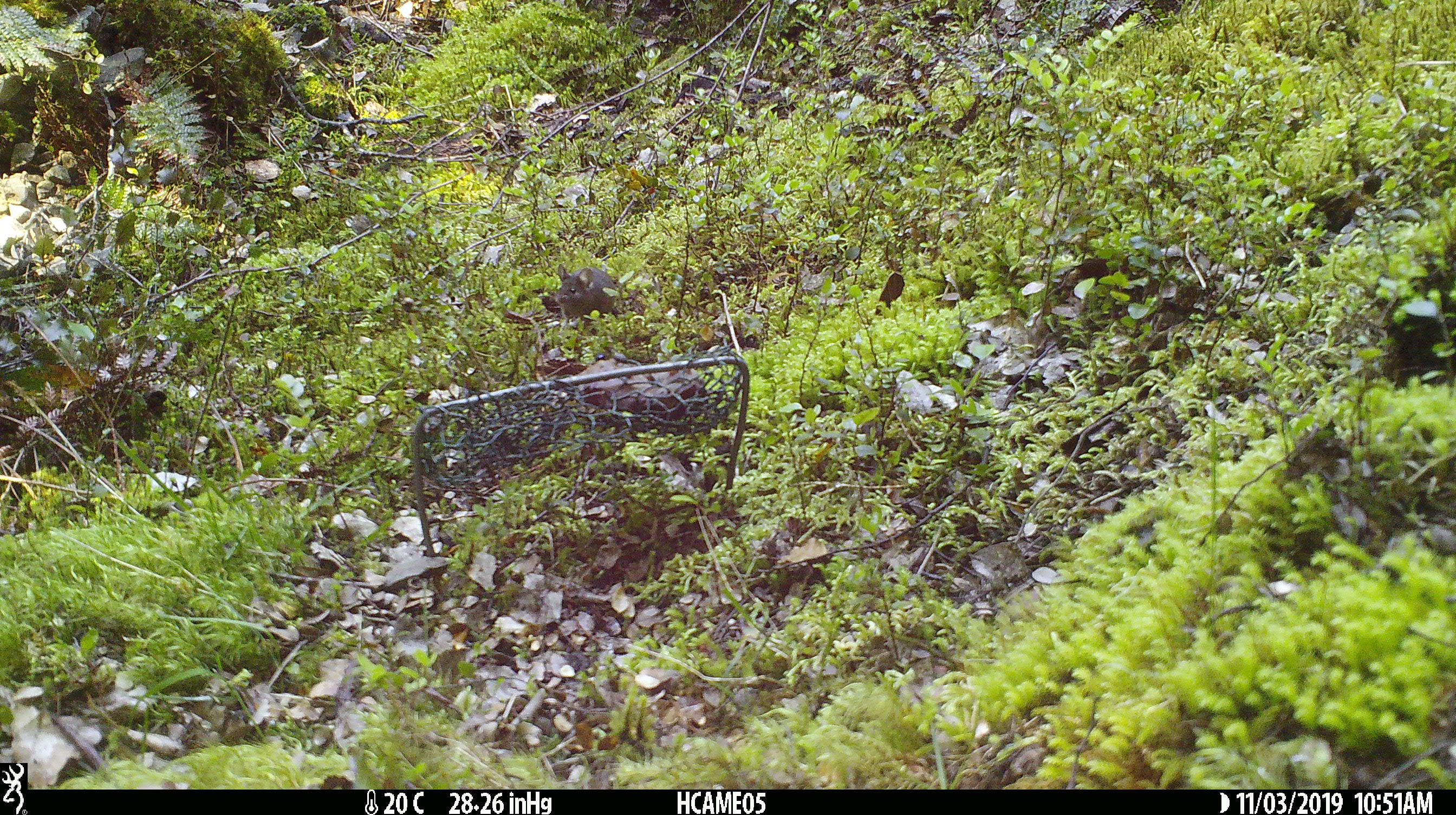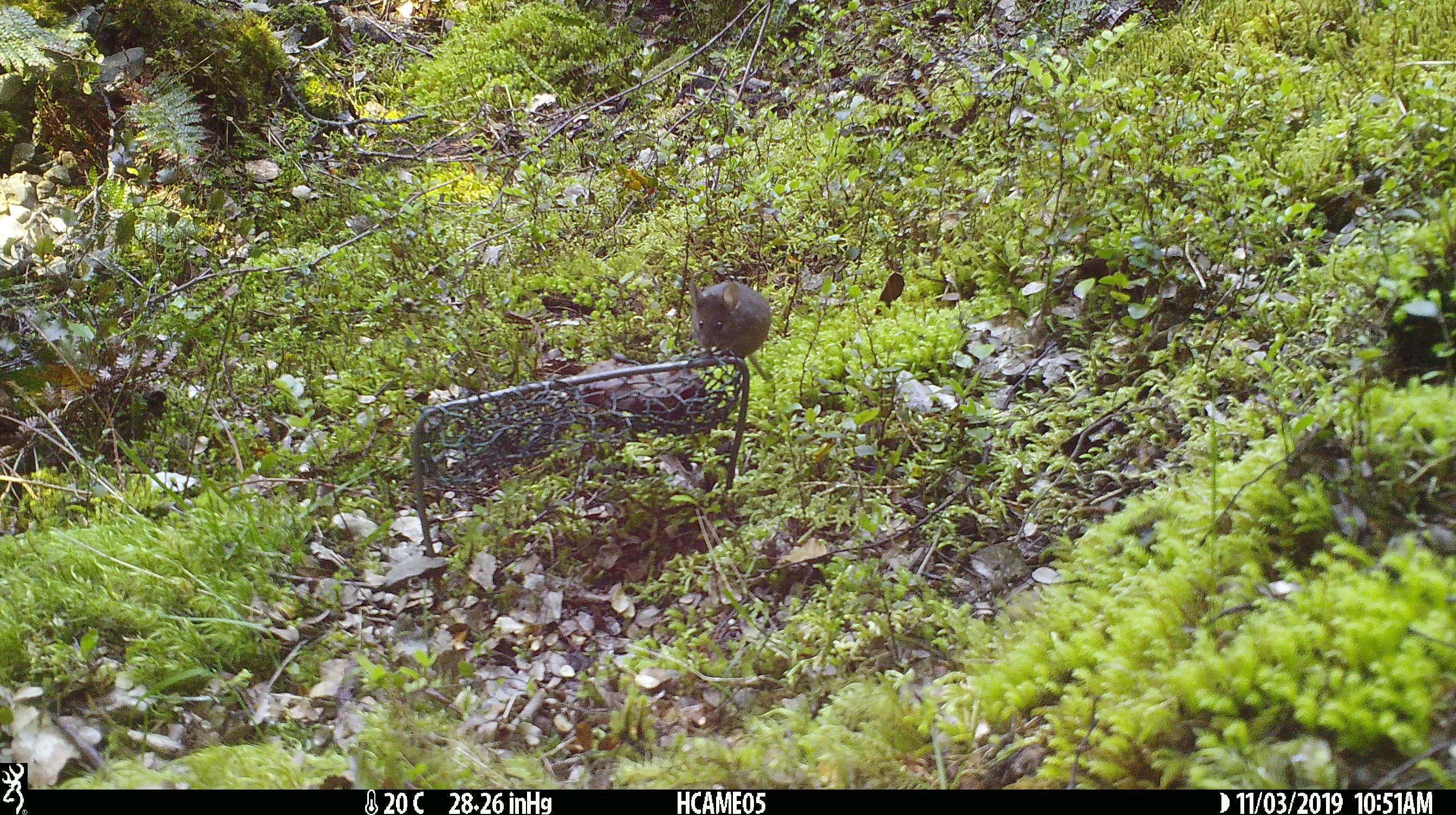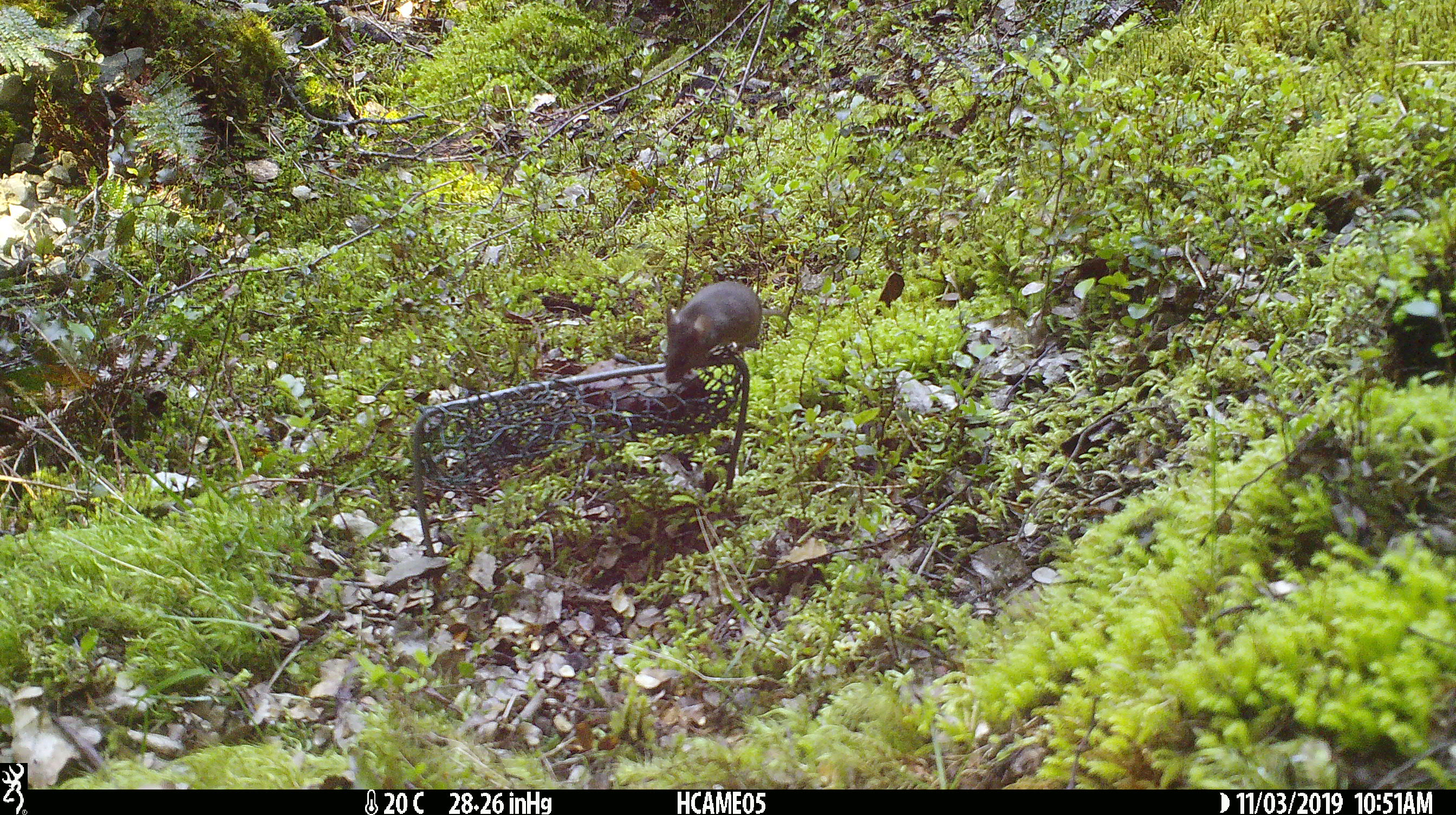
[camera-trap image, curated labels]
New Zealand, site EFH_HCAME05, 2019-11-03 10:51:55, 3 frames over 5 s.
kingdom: Animalia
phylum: Chordata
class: Mammalia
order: Rodentia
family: Muridae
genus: Mus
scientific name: Mus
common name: mouse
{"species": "mouse (Mus)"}